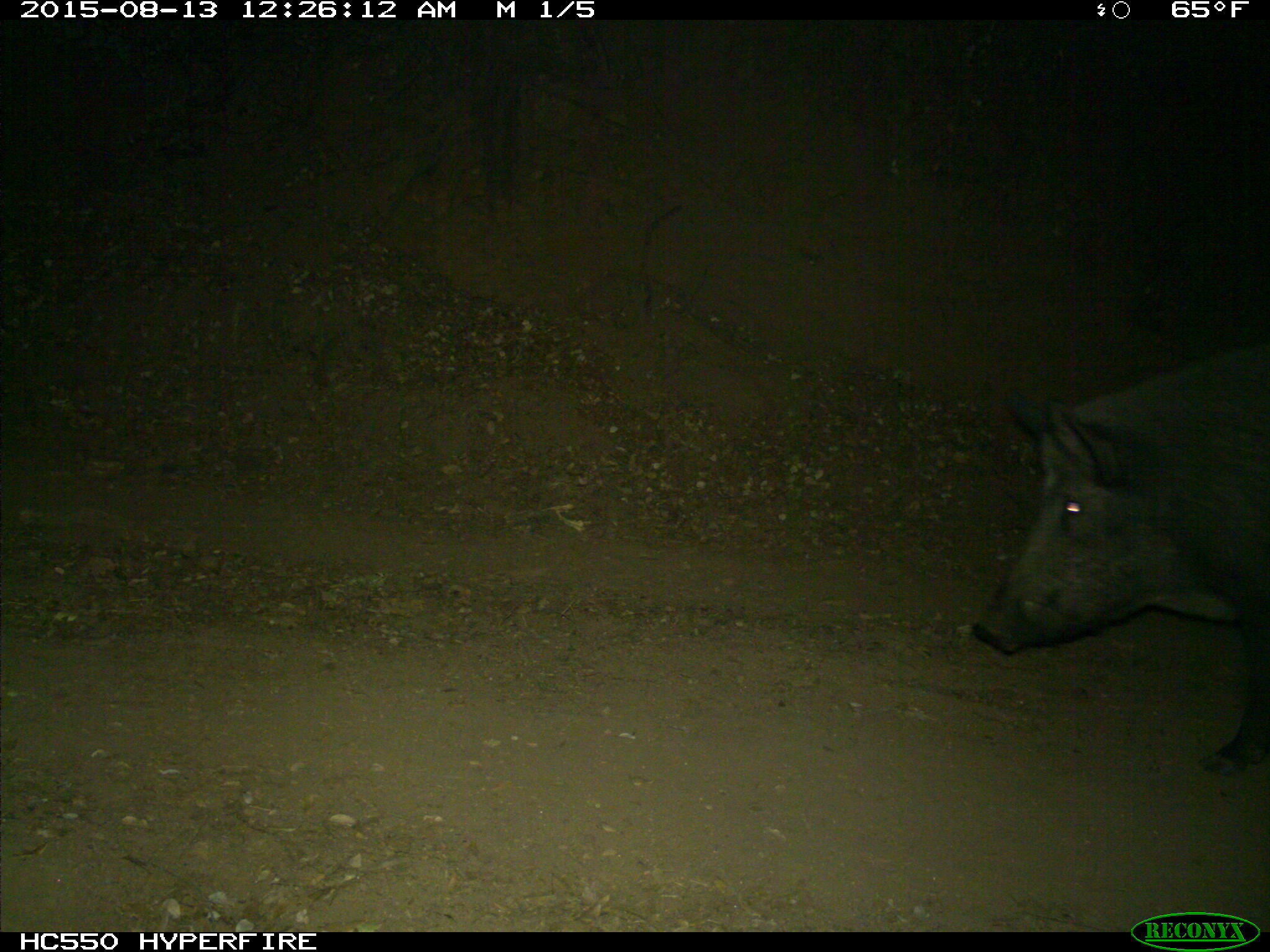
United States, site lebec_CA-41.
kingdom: Animalia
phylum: Chordata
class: Mammalia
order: Artiodactyla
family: Suidae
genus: Sus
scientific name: Sus scrofa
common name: wild boar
Sus scrofa (wild boar).